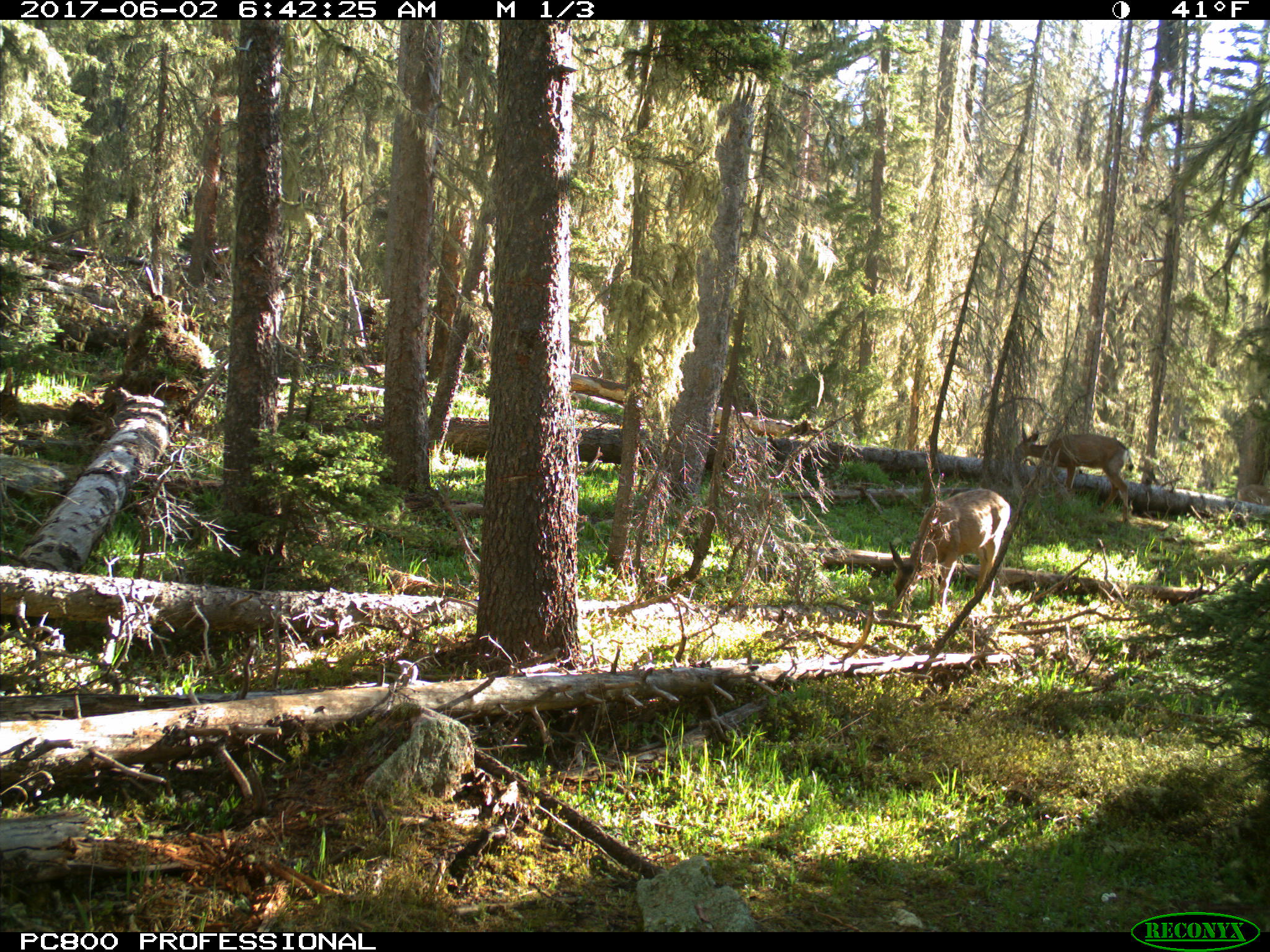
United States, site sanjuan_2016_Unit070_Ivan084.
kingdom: Animalia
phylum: Chordata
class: Mammalia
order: Artiodactyla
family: Cervidae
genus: Odocoileus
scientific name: Odocoileus hemionus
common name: mule deer